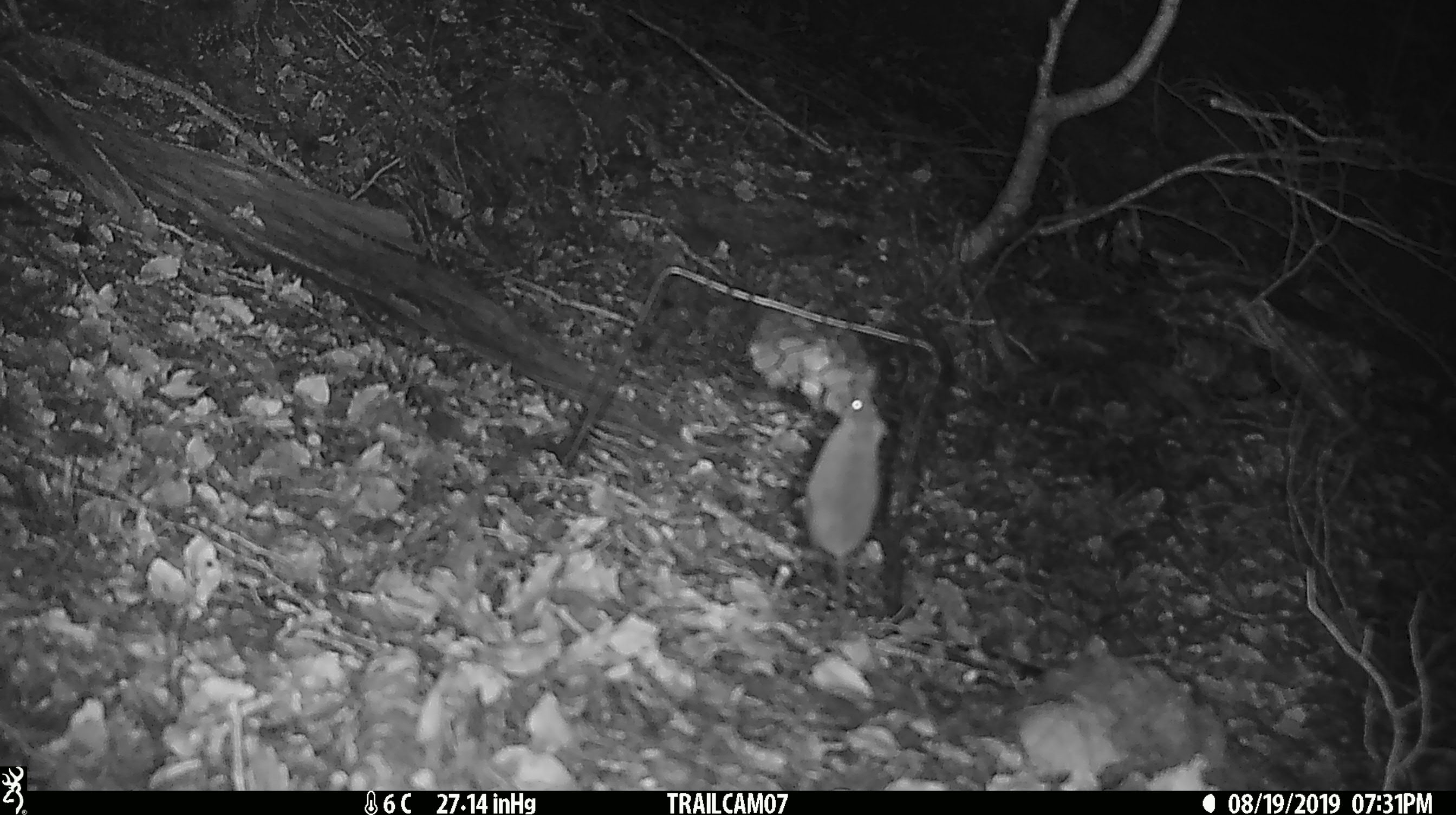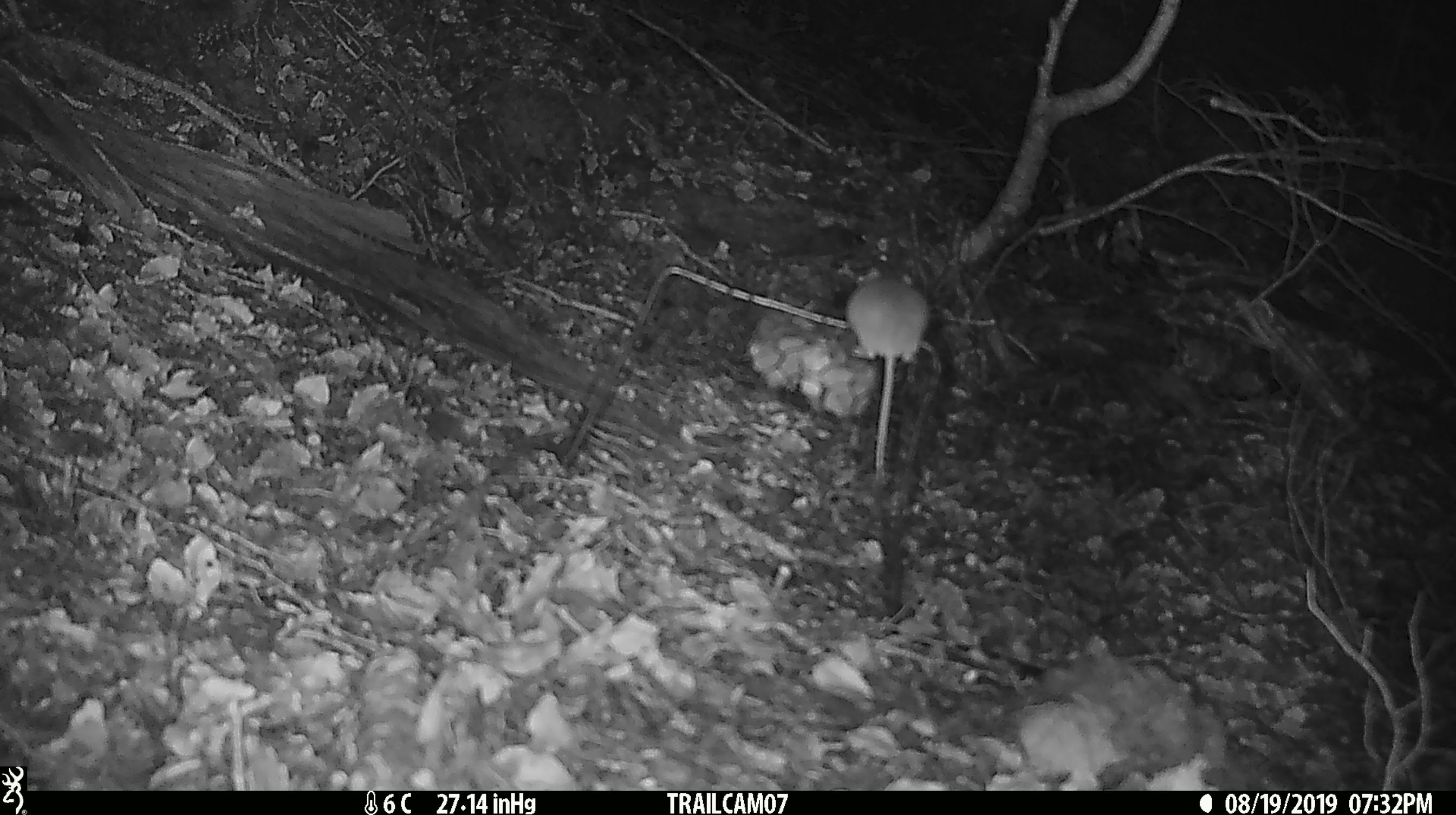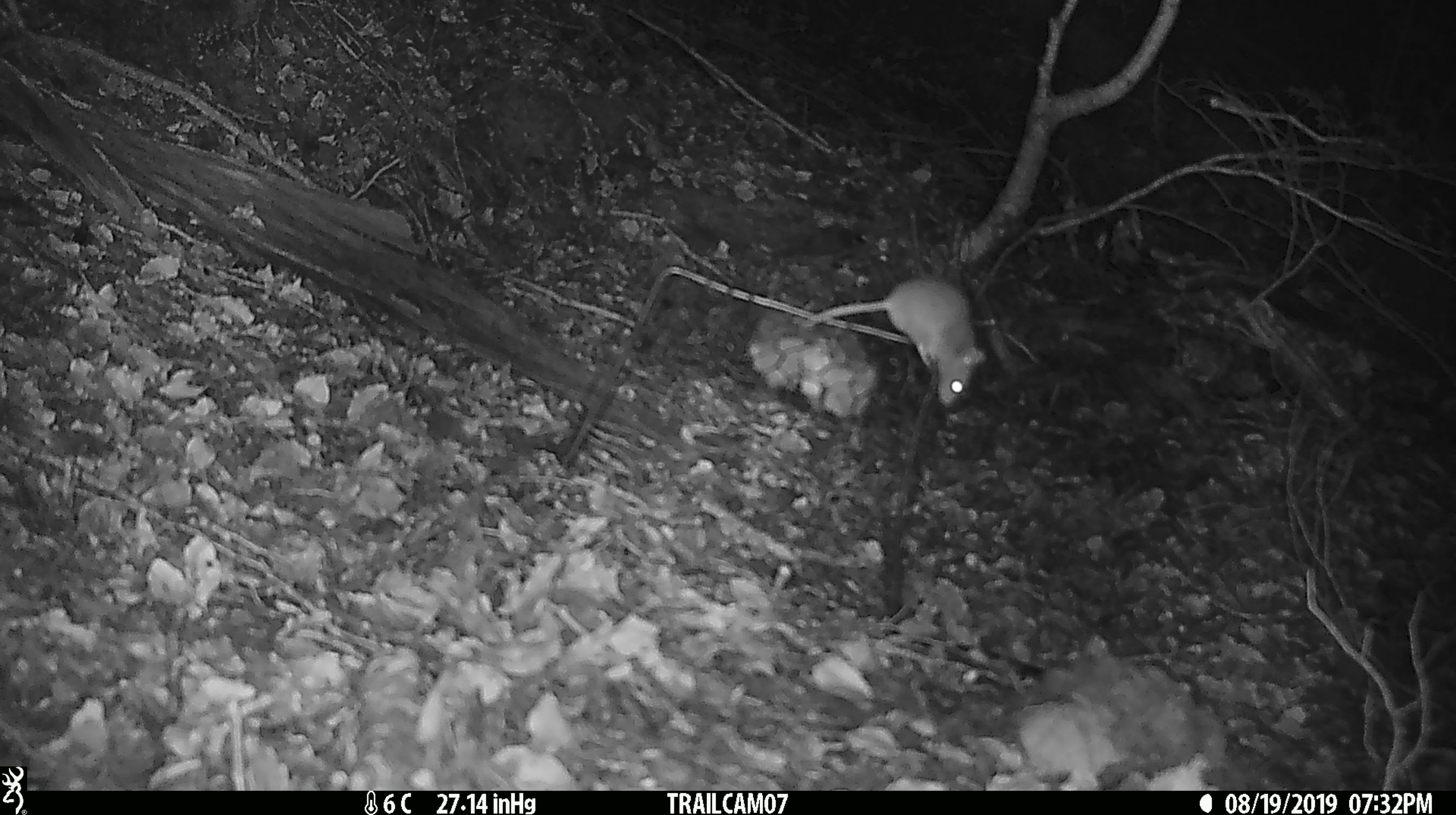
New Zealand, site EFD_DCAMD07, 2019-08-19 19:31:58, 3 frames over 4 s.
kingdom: Animalia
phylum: Chordata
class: Mammalia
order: Rodentia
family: Muridae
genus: Mus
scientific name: Mus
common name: mouse